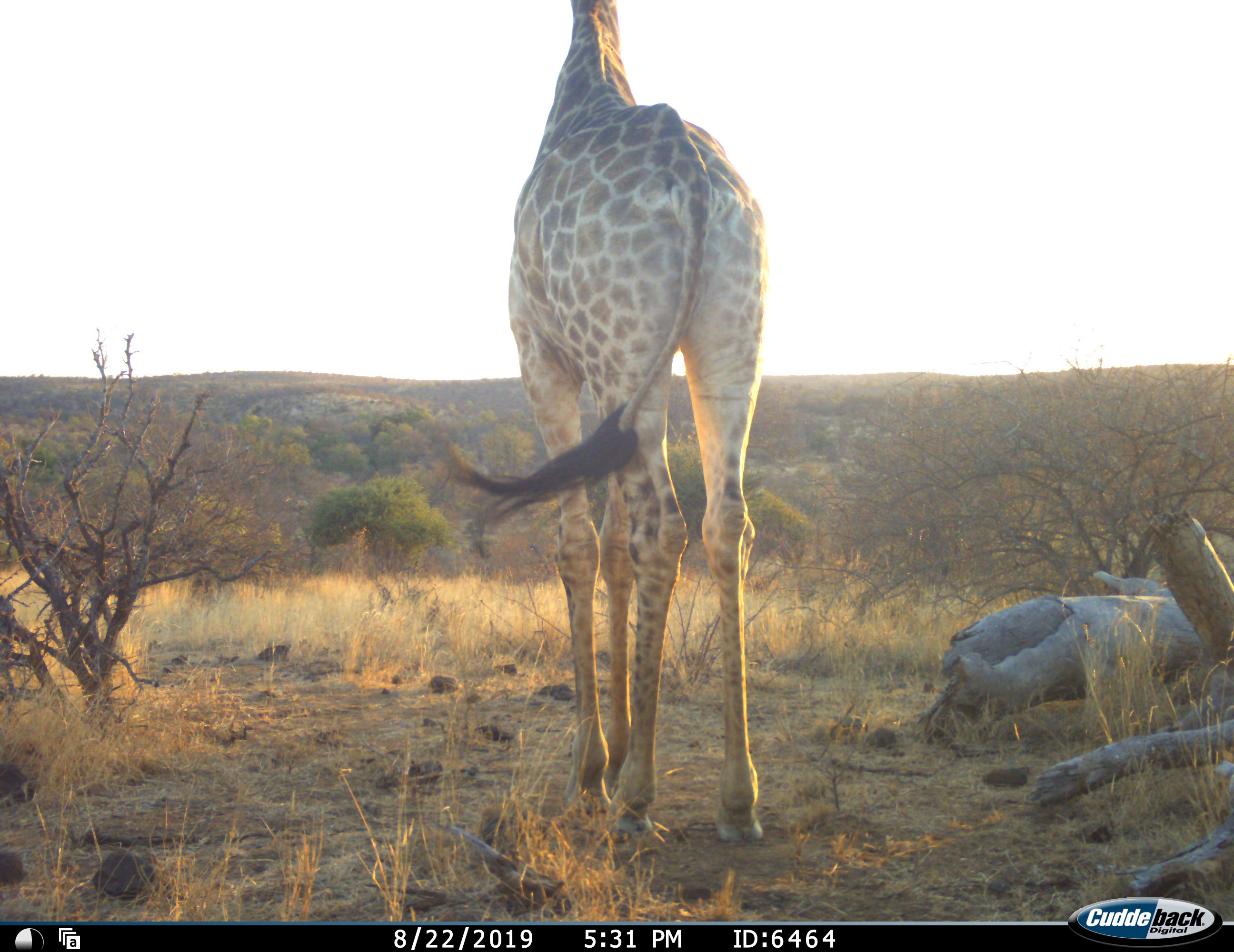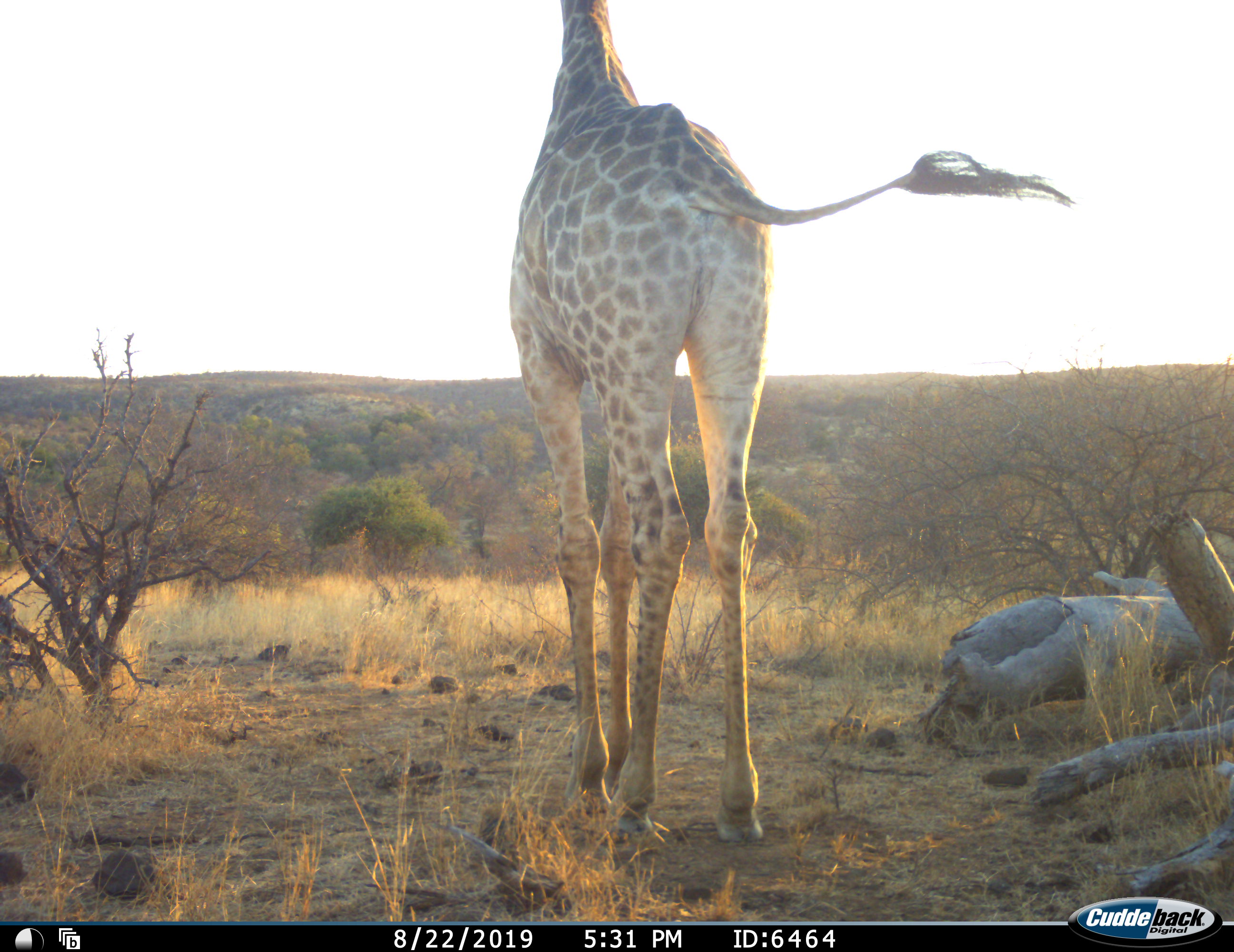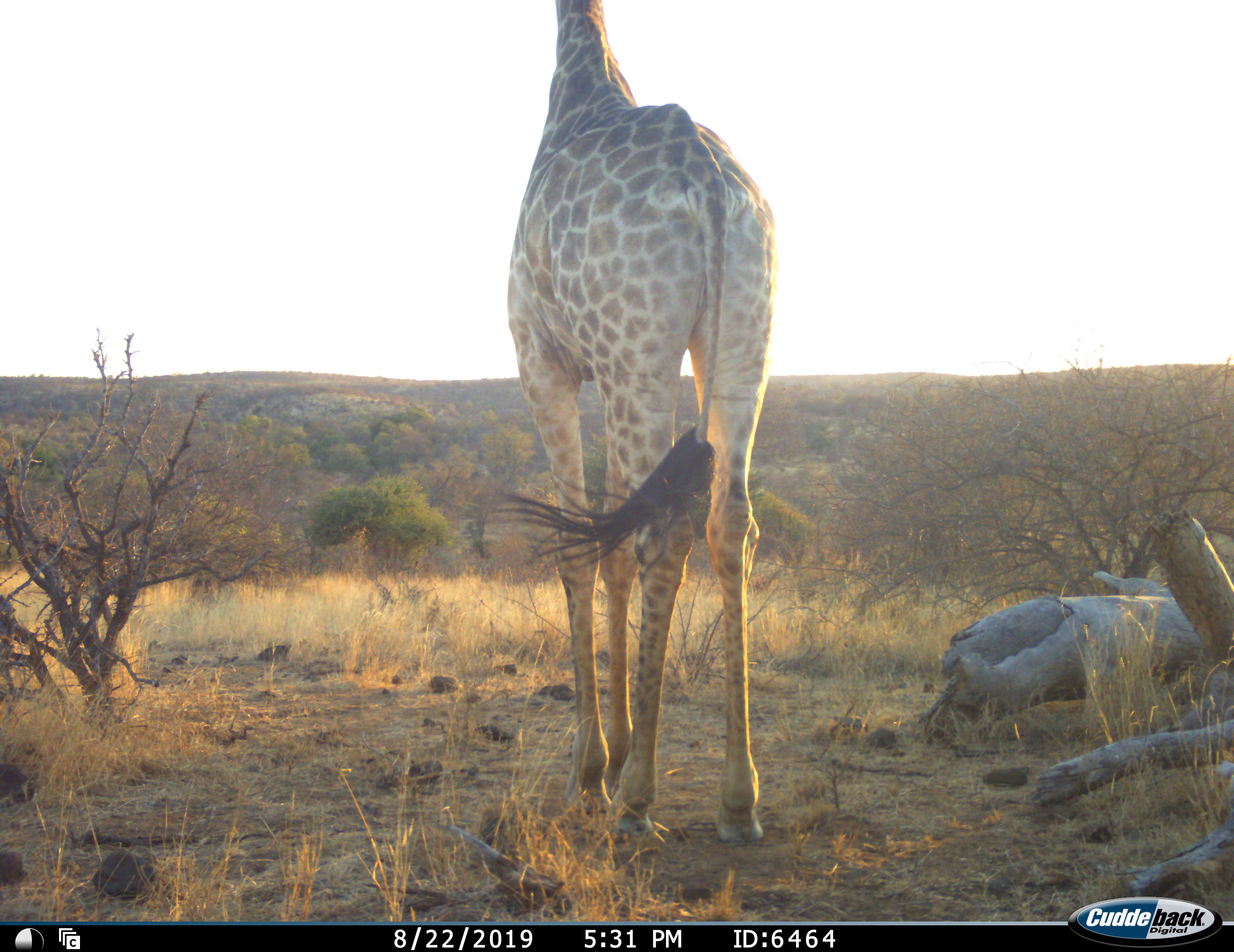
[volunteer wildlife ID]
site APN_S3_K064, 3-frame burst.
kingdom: Animalia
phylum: Chordata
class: Mammalia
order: Artiodactyla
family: Giraffidae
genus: Giraffa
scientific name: Giraffa camelopardalis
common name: giraffe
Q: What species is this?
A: Giraffe (Giraffa camelopardalis).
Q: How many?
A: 1.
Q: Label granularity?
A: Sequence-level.